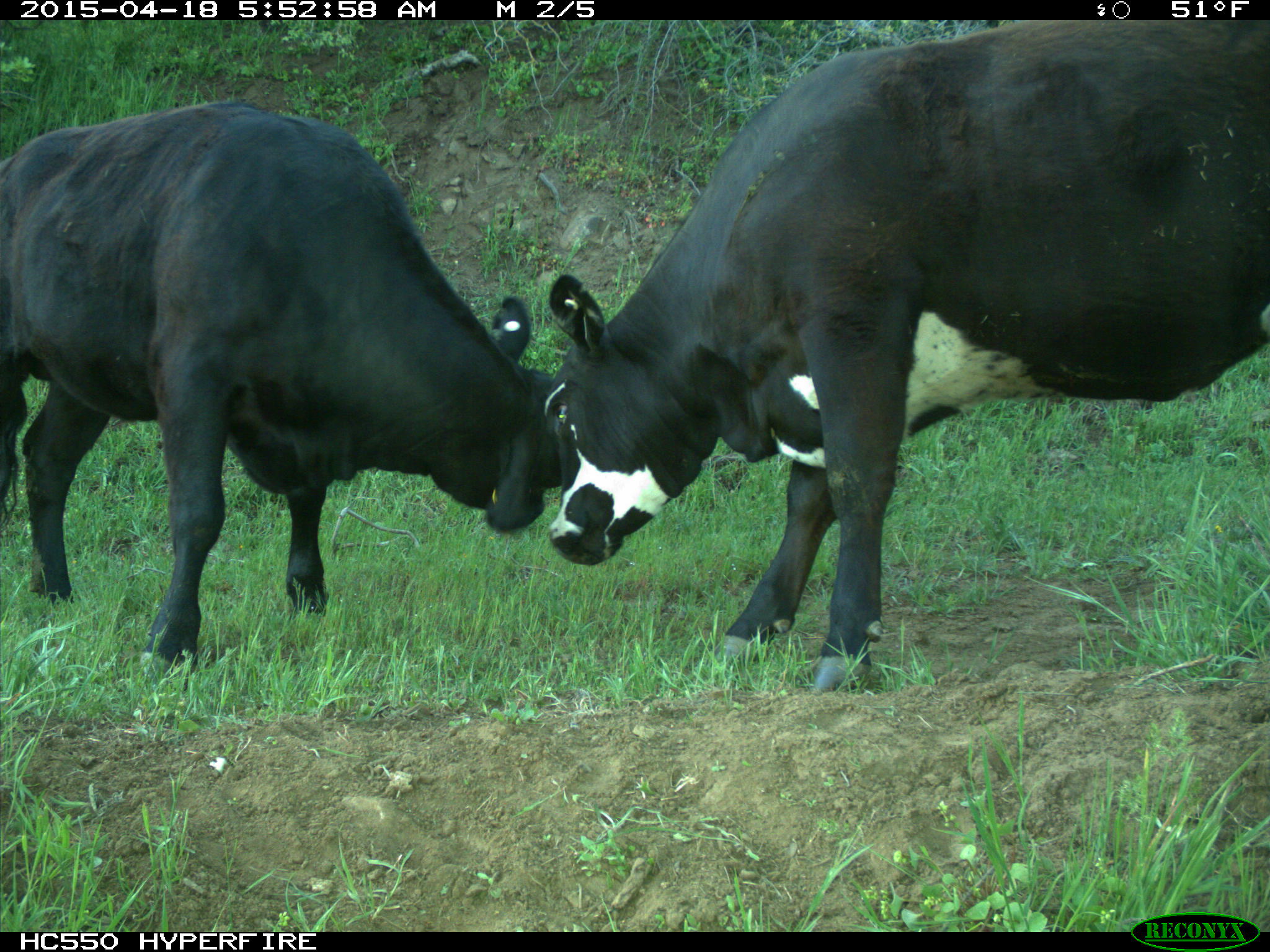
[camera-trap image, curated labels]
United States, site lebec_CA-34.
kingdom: Animalia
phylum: Chordata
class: Mammalia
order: Artiodactyla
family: Bovidae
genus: Bos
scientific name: Bos taurus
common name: domestic cow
Bos taurus (domestic cow).